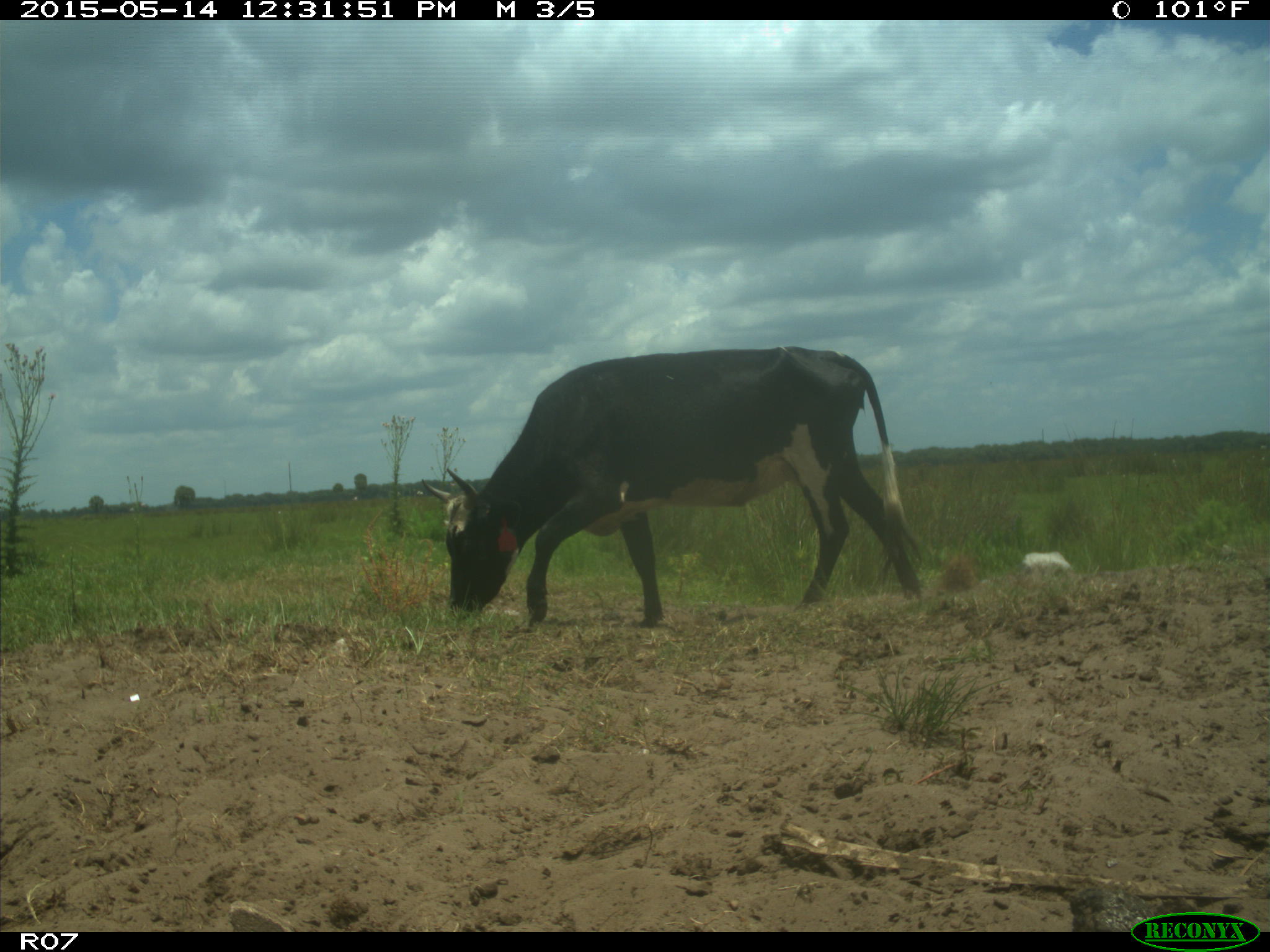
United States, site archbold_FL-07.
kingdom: Animalia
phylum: Chordata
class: Mammalia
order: Artiodactyla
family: Bovidae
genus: Bos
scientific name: Bos taurus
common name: domestic cow